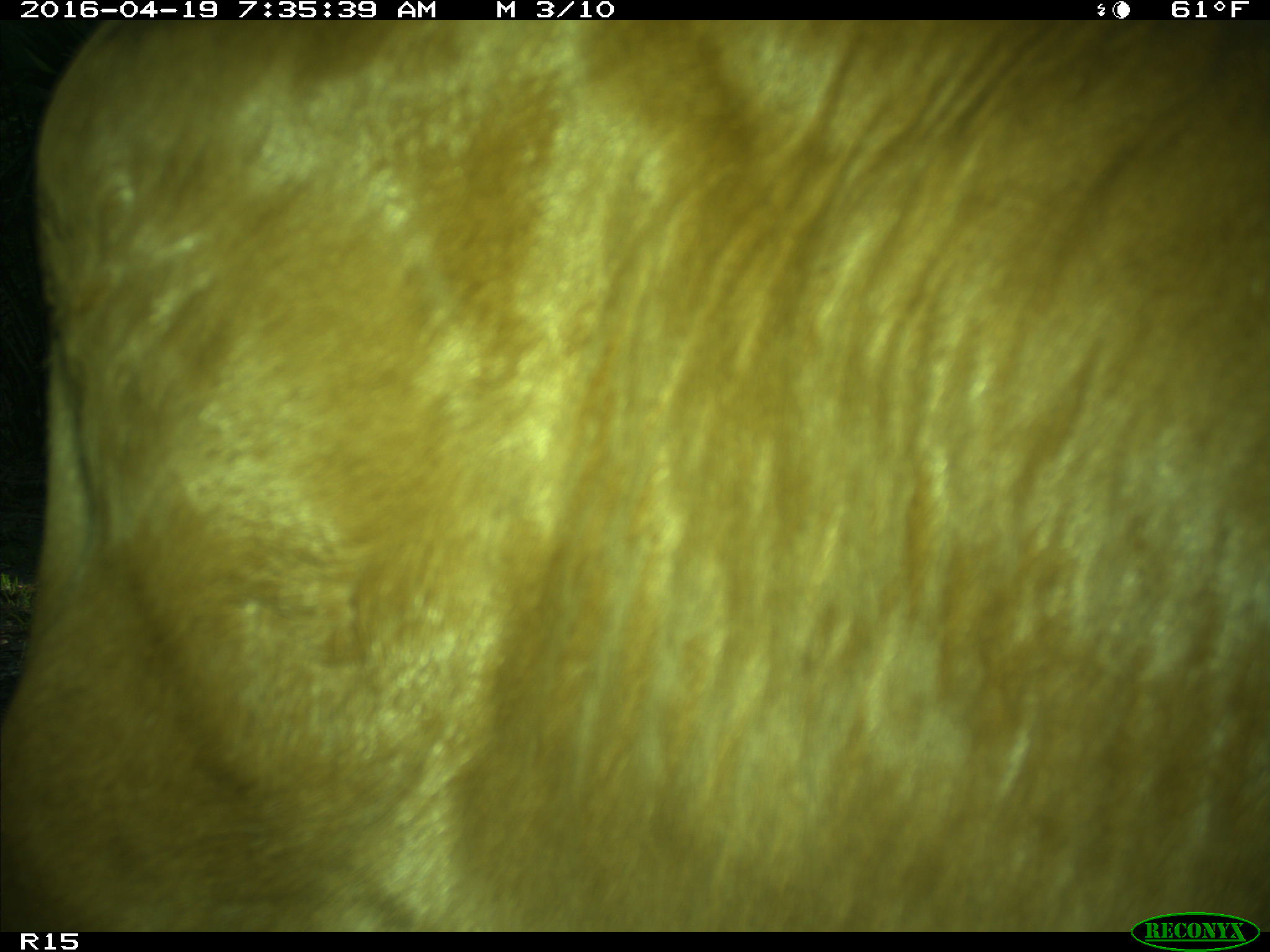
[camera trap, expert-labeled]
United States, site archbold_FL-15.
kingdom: Animalia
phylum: Chordata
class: Mammalia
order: Artiodactyla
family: Bovidae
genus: Bos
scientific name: Bos taurus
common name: domestic cow